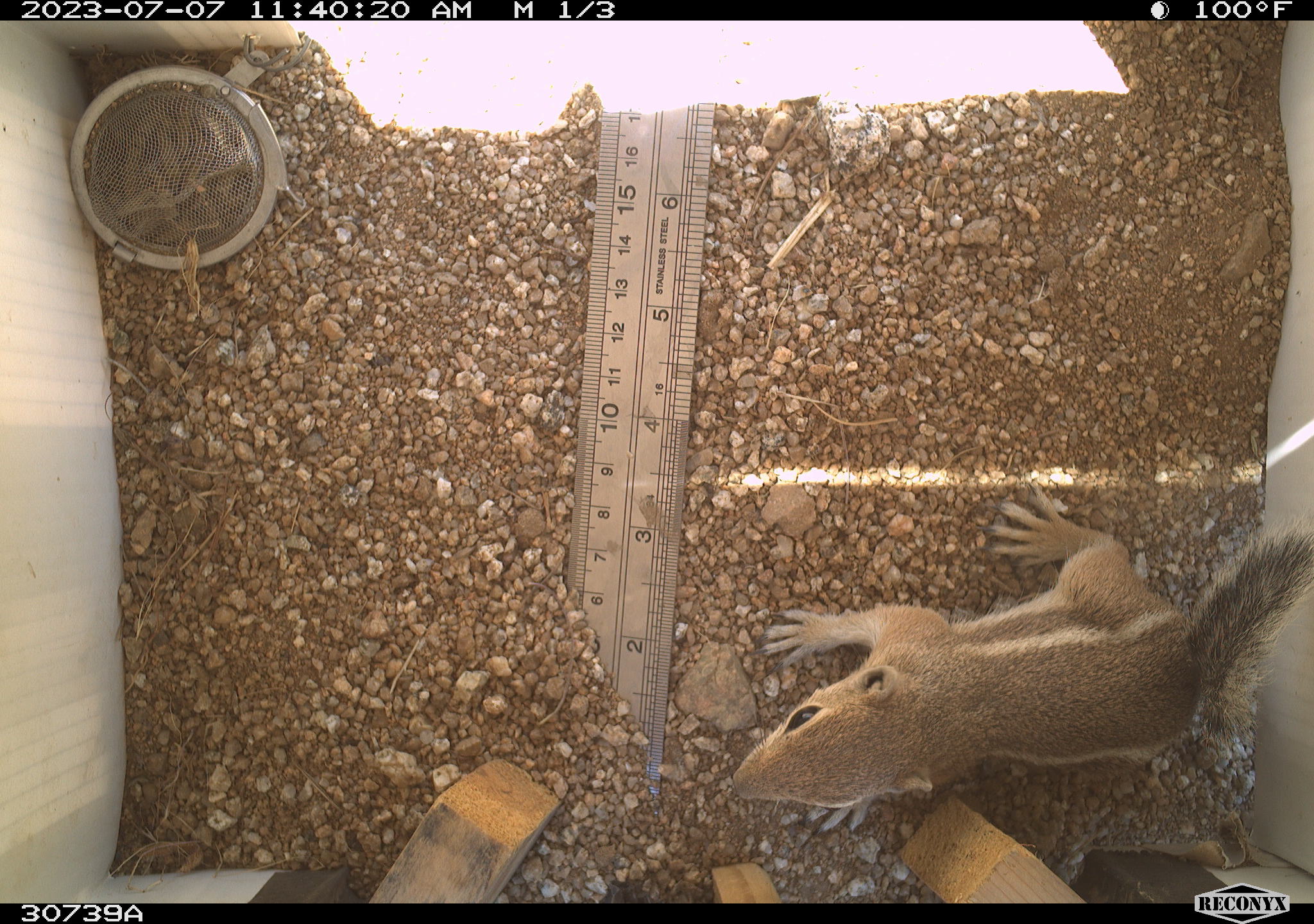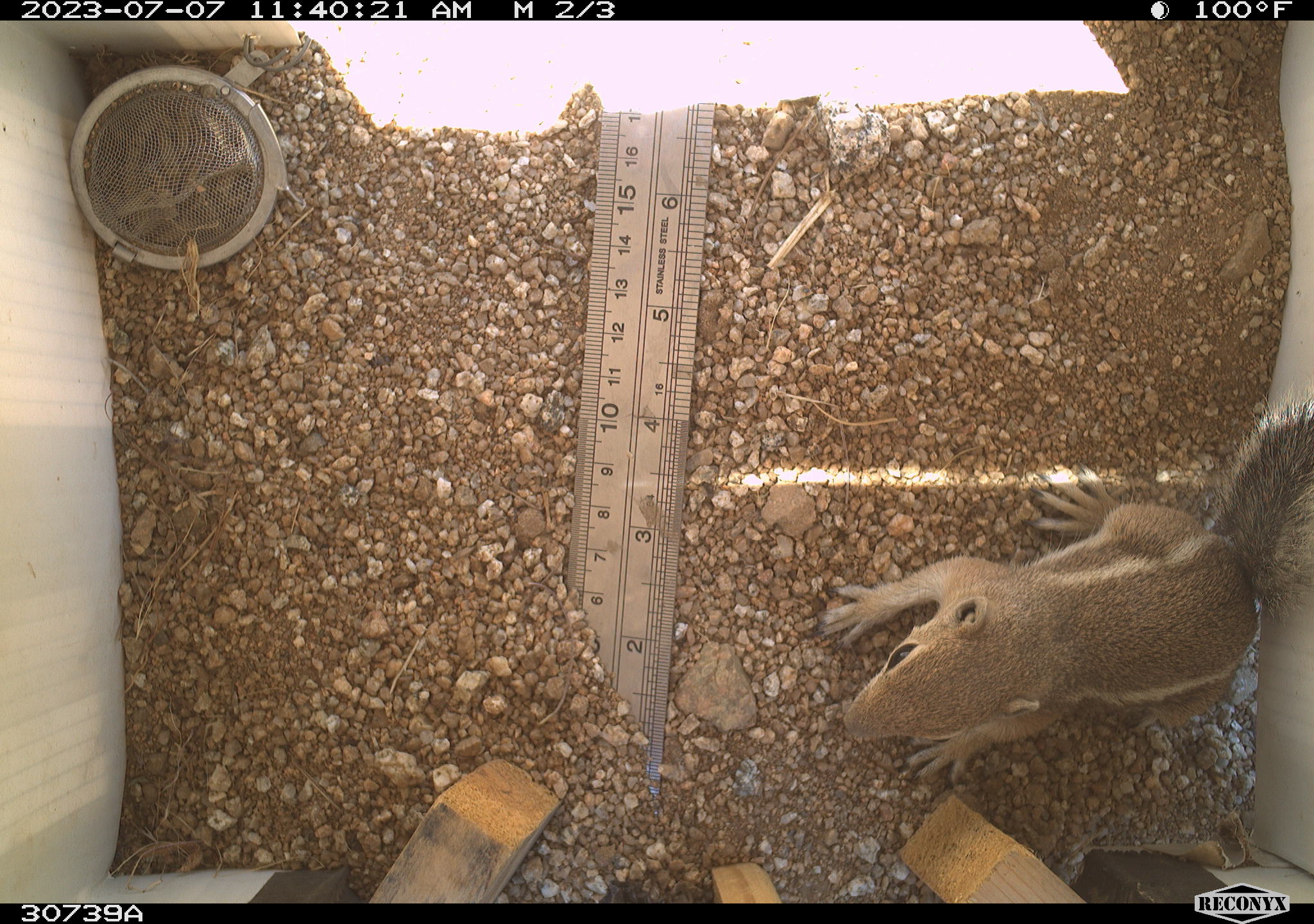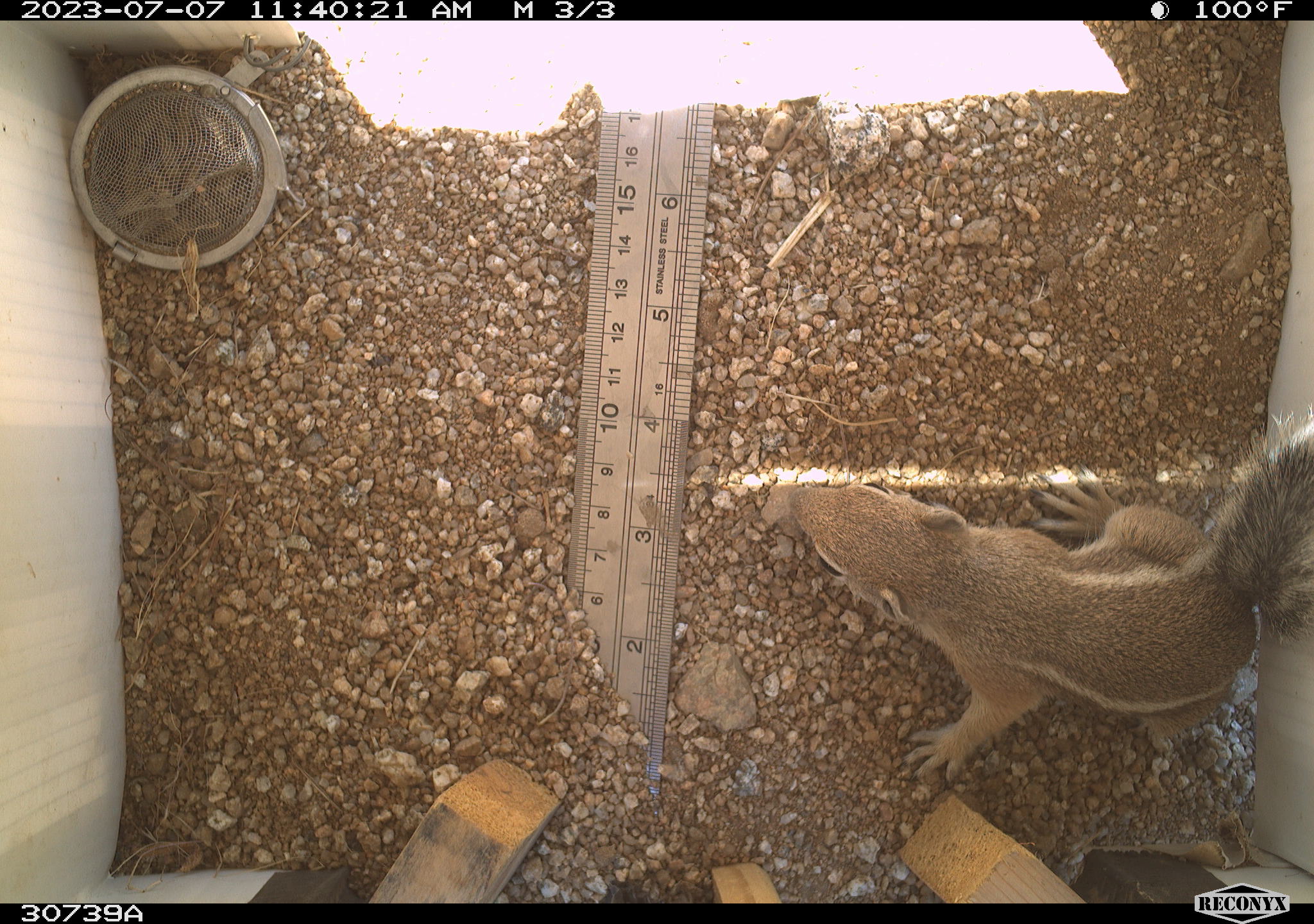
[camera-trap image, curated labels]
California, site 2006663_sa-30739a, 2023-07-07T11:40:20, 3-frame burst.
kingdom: Animalia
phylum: Chordata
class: Mammalia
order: Rodentia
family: Sciuridae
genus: Ammospermophilus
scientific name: Ammospermophilus leucurus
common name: white-tailed antelope squirrel